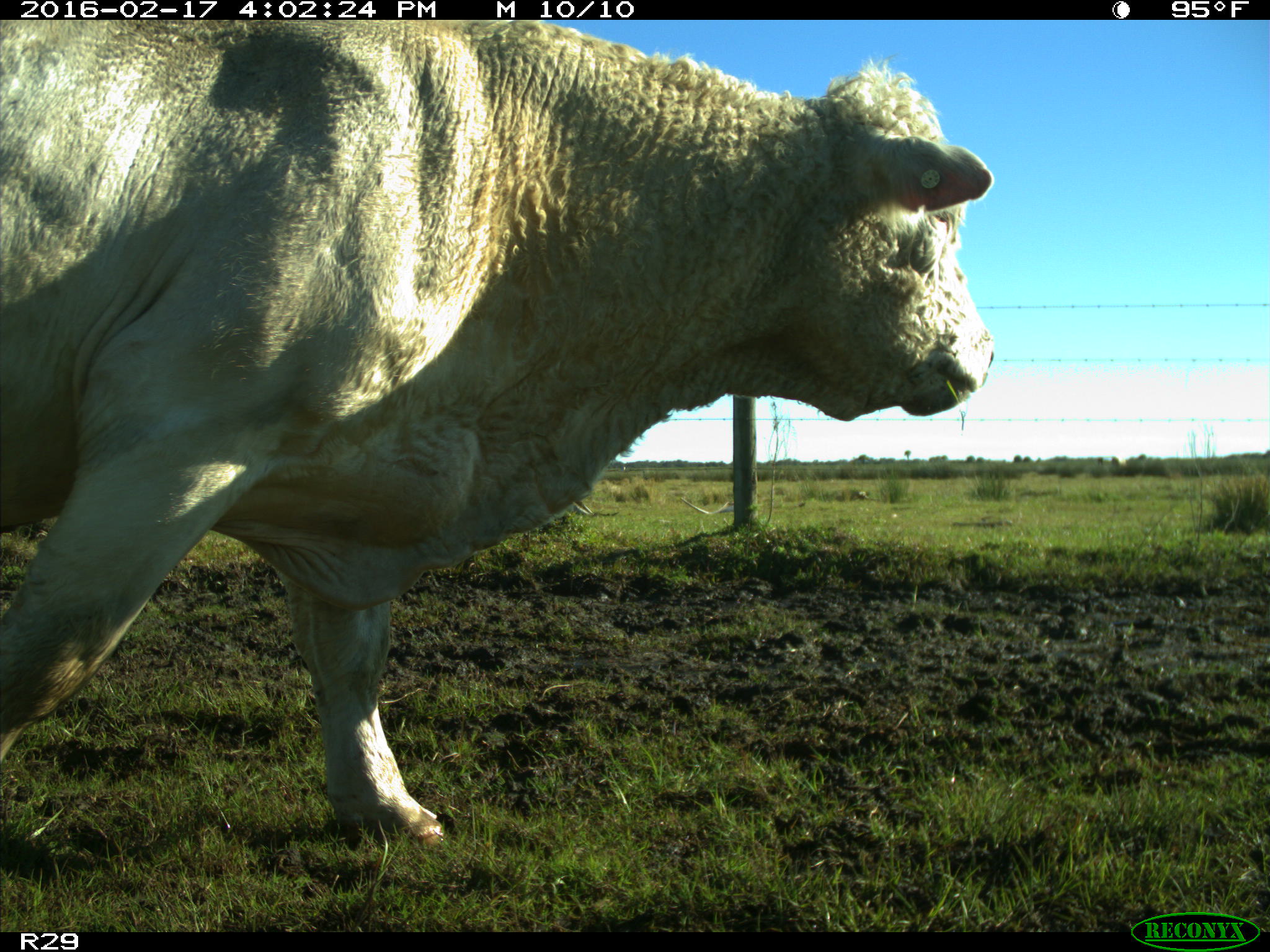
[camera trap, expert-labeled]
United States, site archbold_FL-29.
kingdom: Animalia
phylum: Chordata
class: Mammalia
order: Artiodactyla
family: Bovidae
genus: Bos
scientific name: Bos taurus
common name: domestic cow